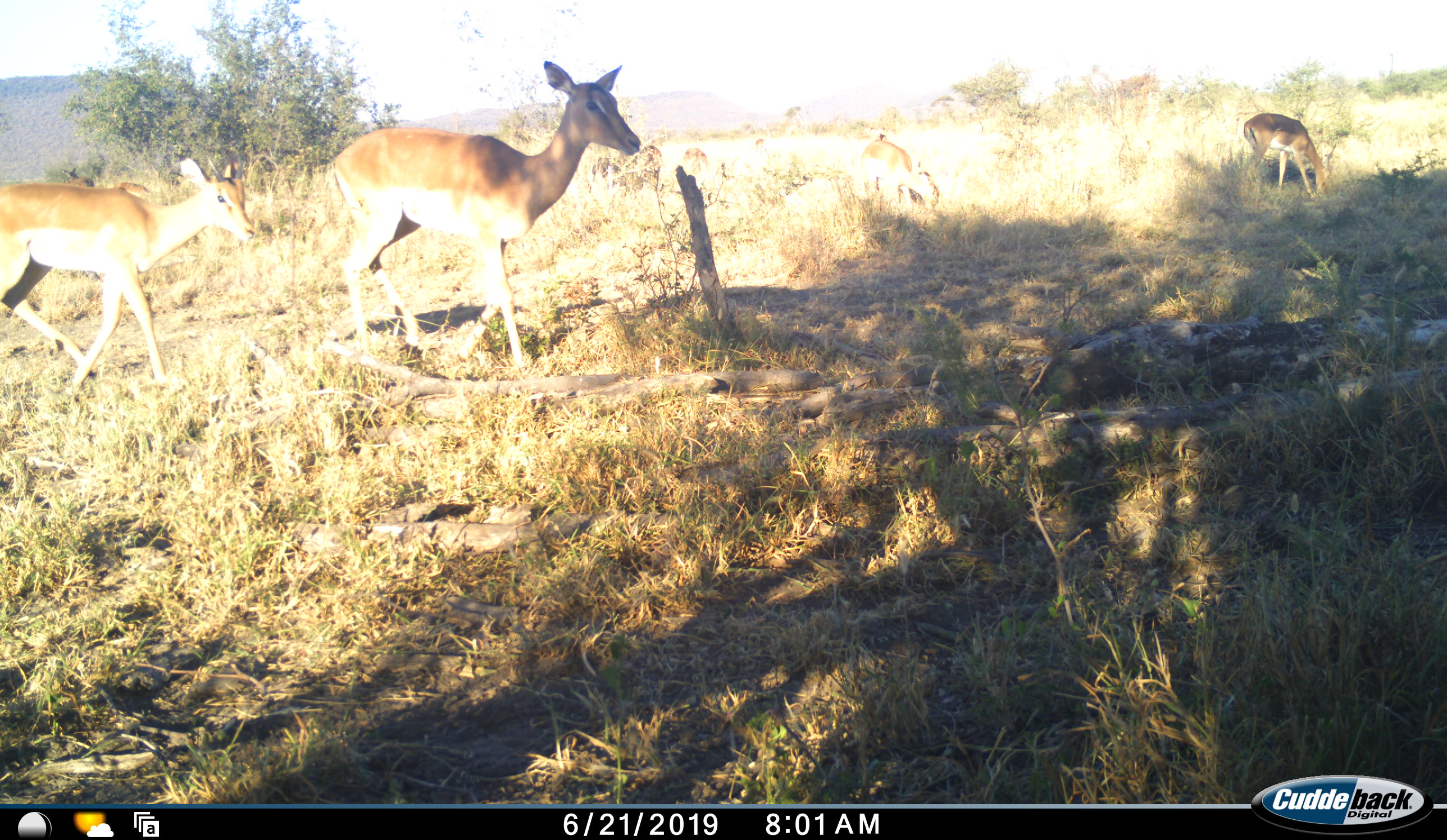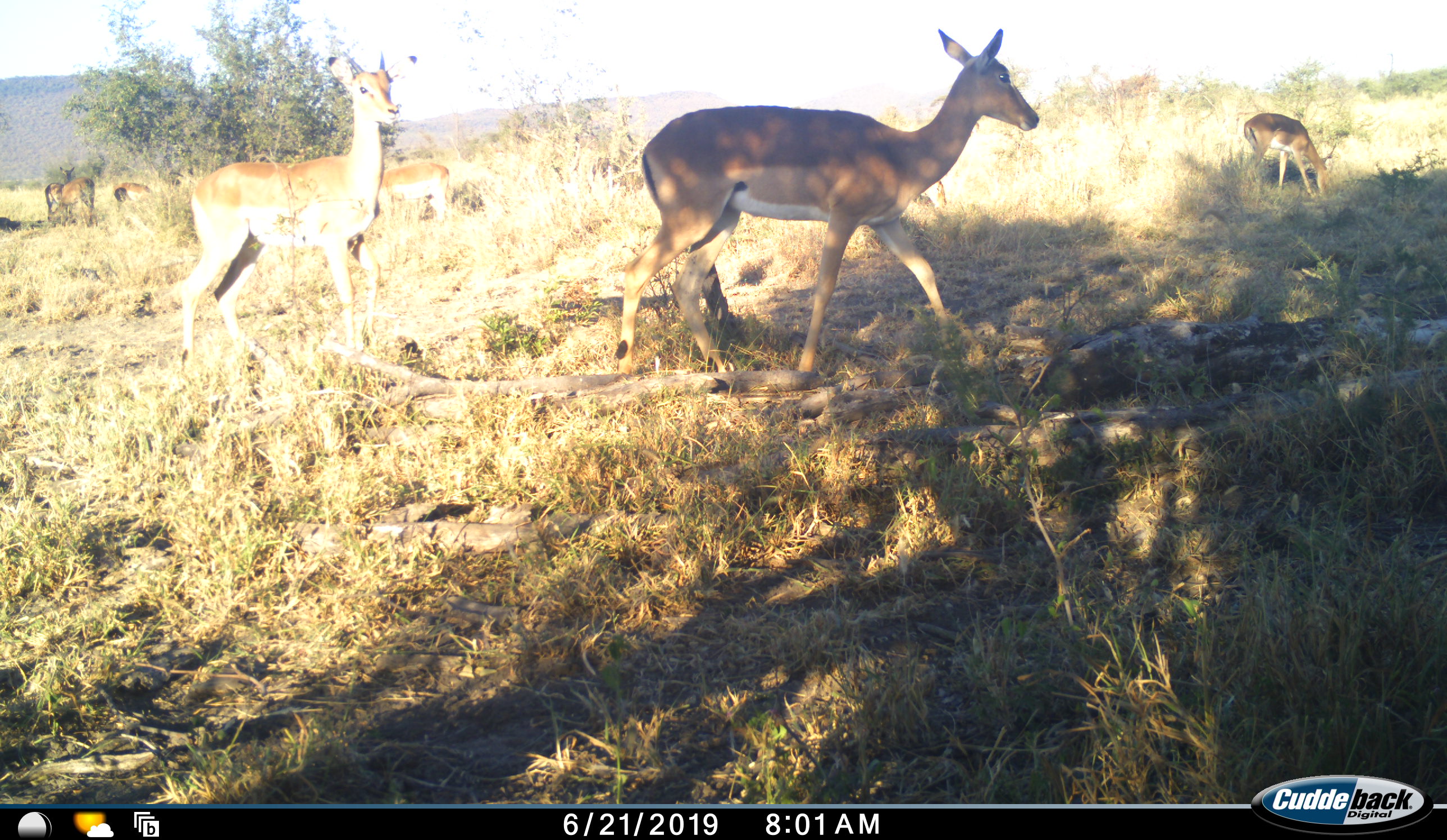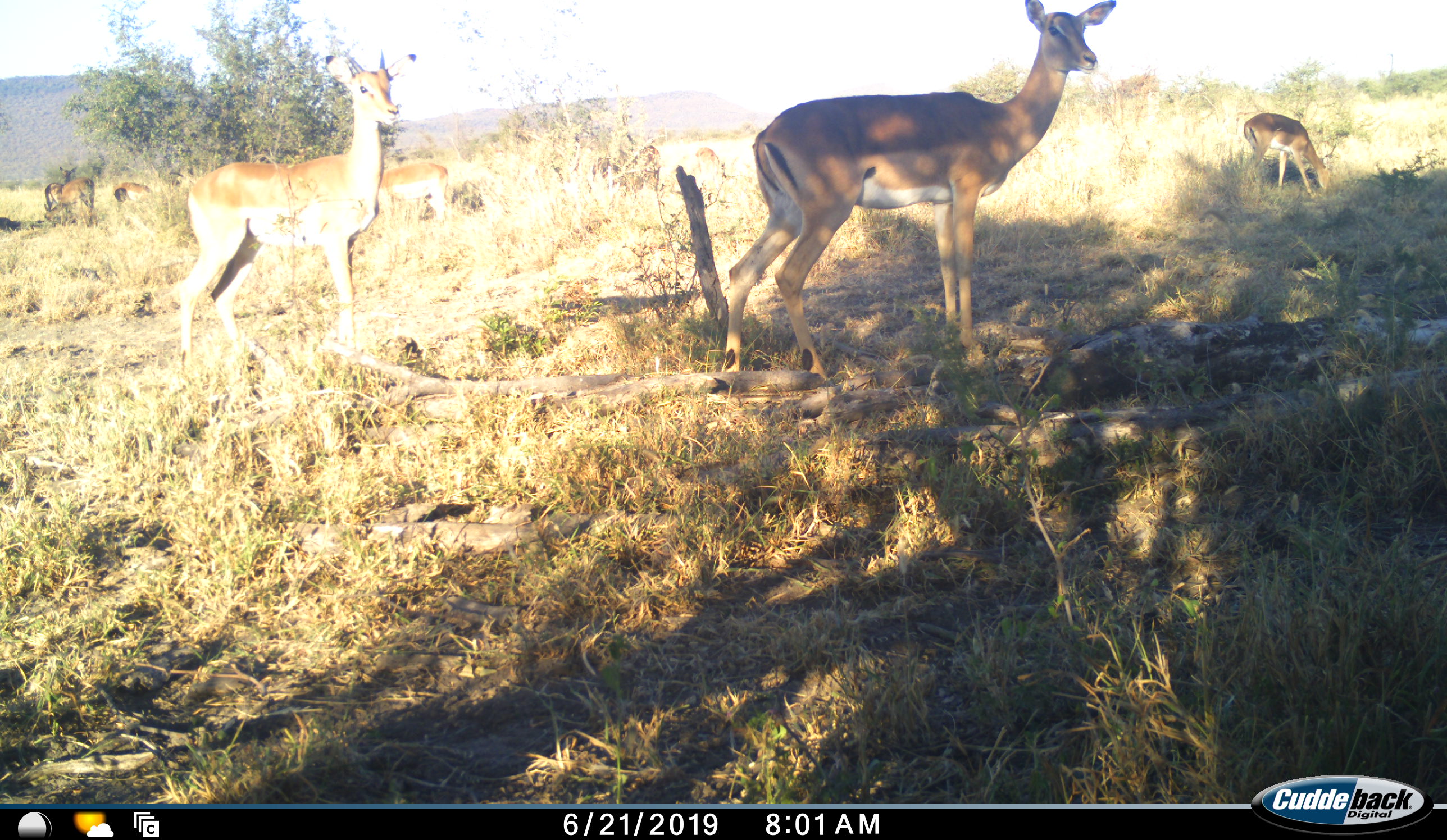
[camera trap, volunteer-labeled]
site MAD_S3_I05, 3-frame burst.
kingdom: Animalia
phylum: Chordata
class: Mammalia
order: Artiodactyla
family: Bovidae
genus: Aepyceros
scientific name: Aepyceros melampus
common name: impala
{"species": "impala (Aepyceros melampus)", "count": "9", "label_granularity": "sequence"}